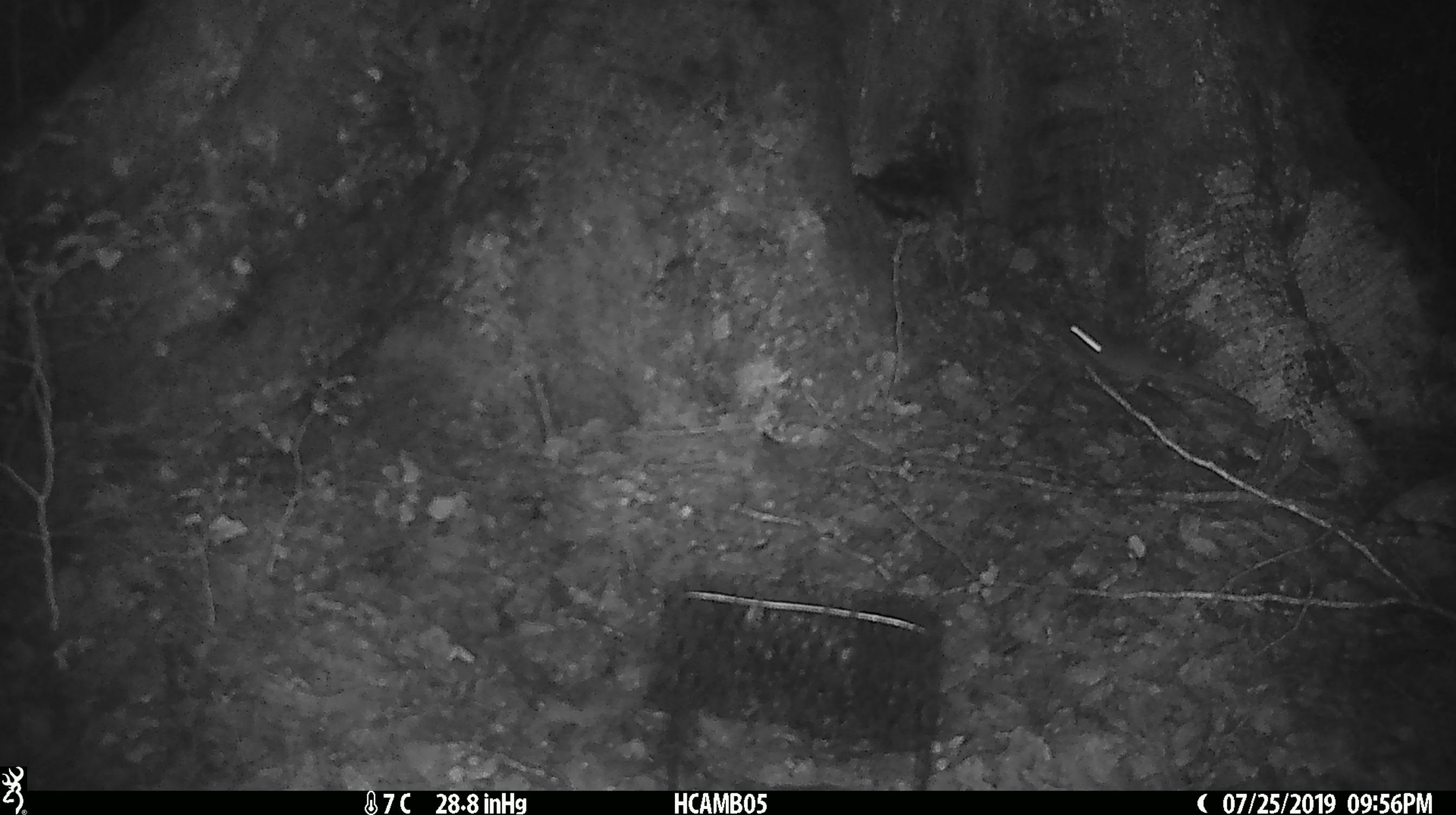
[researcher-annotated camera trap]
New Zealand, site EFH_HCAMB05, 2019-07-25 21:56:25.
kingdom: Animalia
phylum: Chordata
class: Mammalia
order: Rodentia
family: Muridae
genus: Mus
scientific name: Mus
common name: mouse